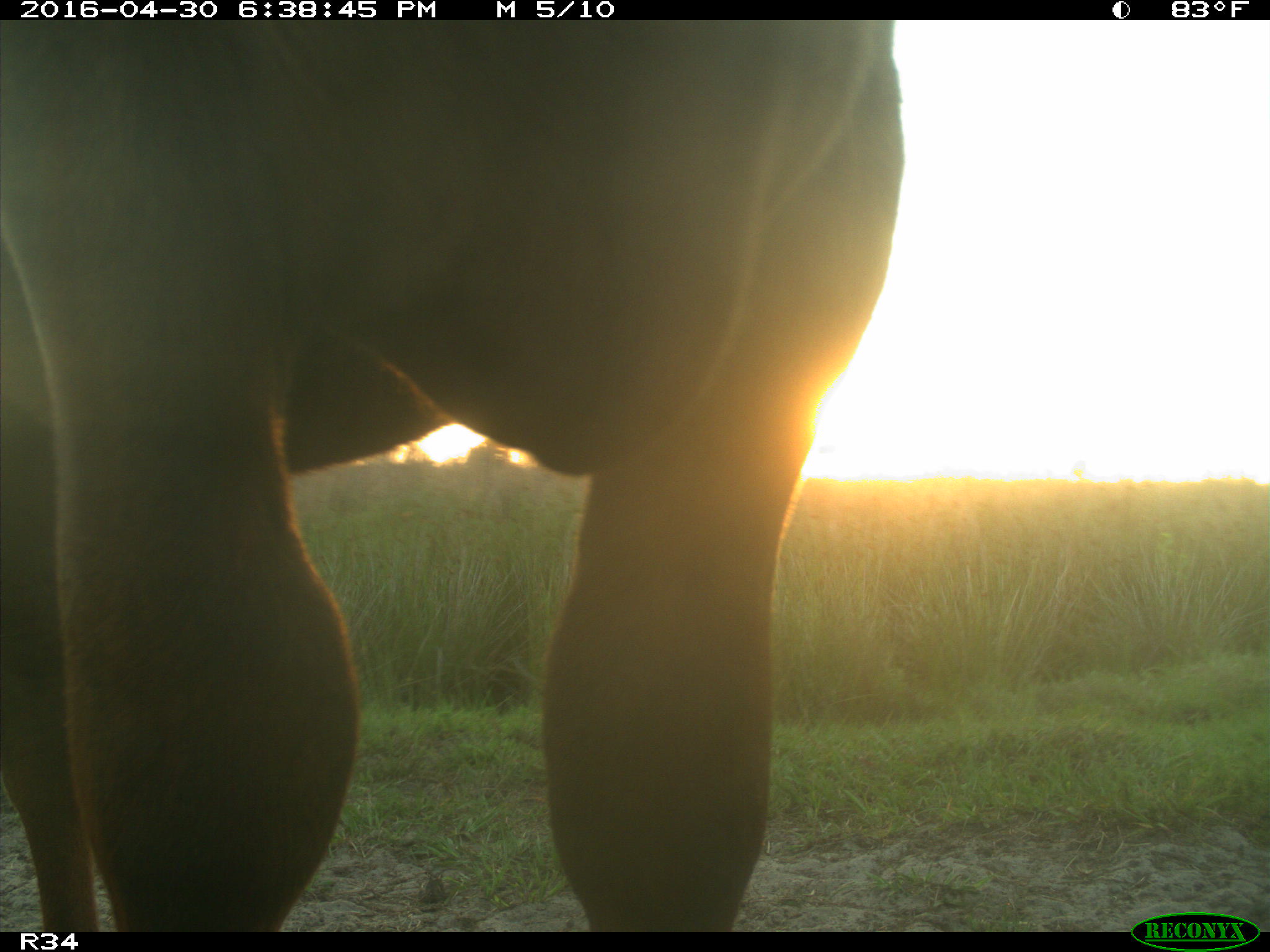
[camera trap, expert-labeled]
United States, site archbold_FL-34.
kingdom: Animalia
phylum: Chordata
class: Mammalia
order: Artiodactyla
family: Bovidae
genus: Bos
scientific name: Bos taurus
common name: domestic cow